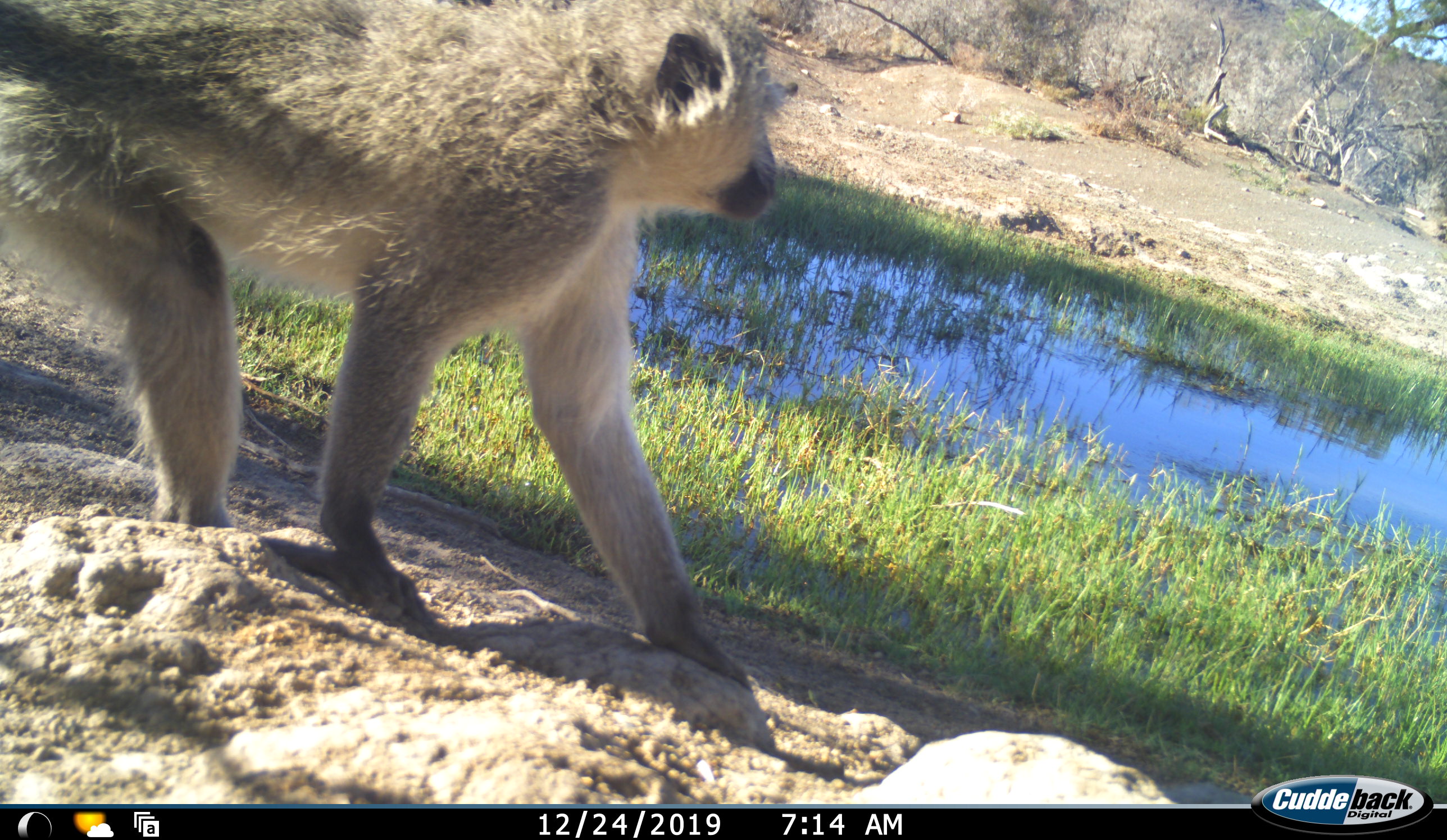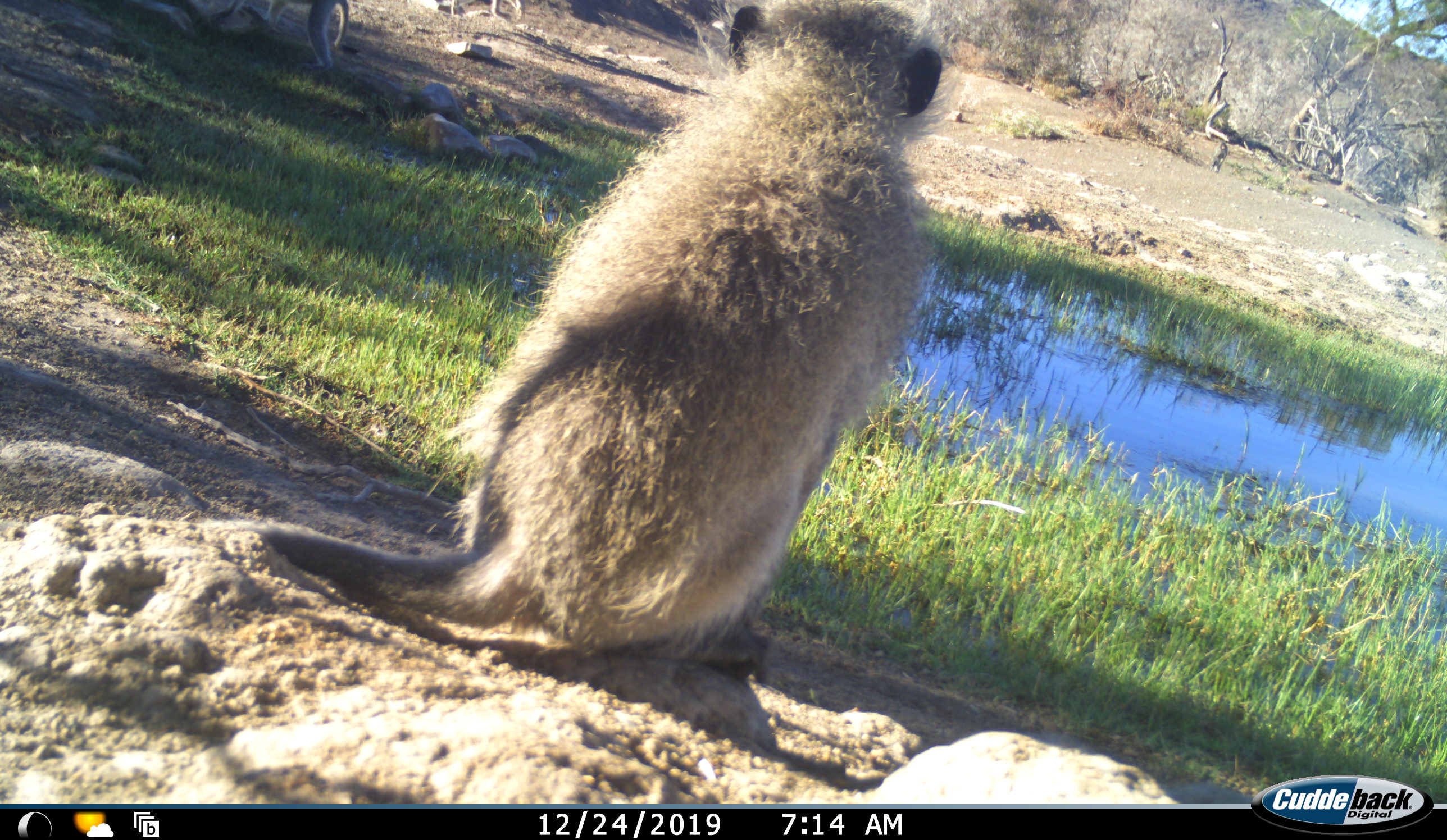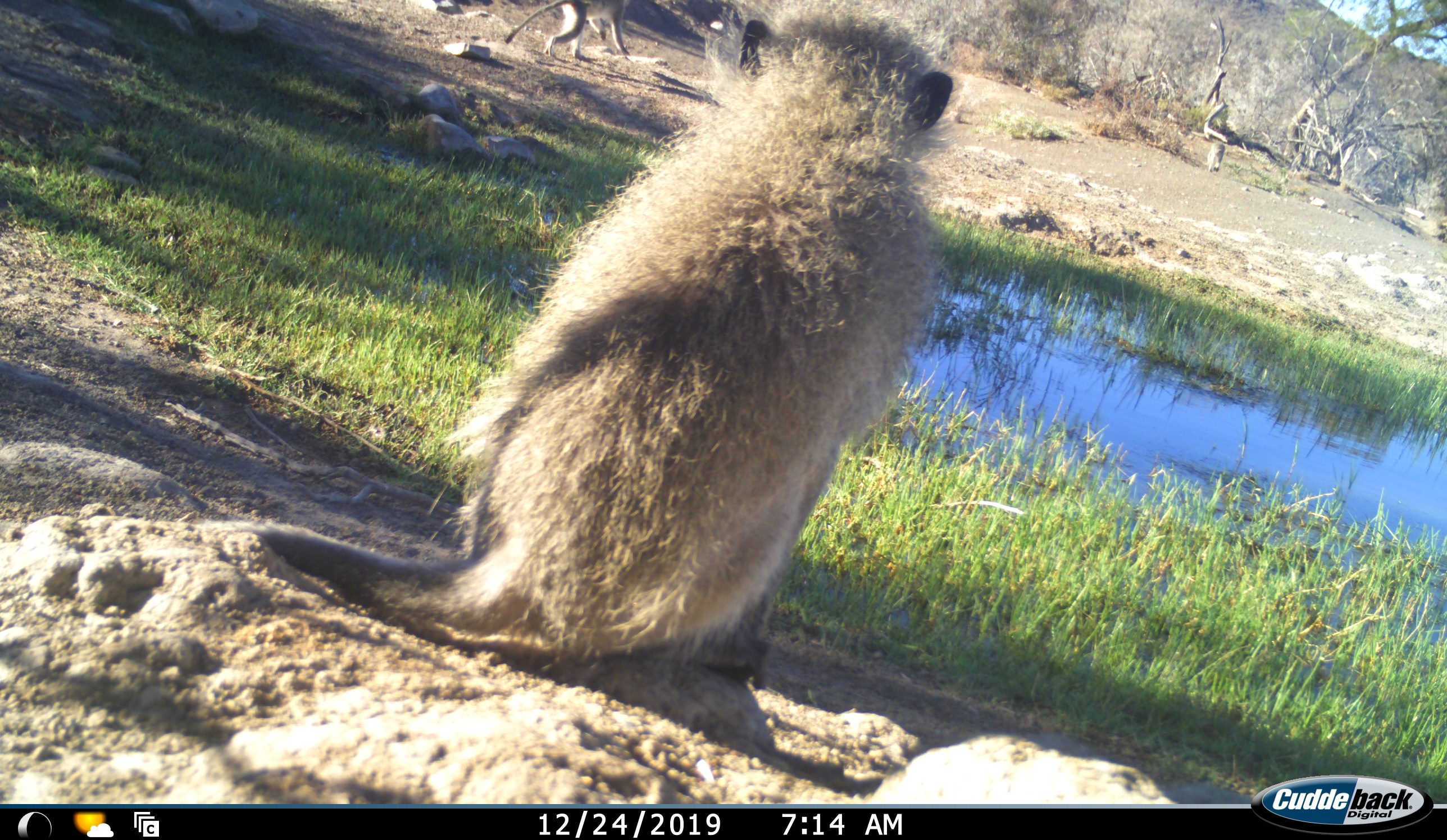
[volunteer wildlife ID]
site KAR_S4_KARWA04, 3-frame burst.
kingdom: Animalia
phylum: Chordata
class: Mammalia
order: Primates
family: Cercopithecidae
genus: Chlorocebus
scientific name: Chlorocebus pygerythrus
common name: vervet monkey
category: monkeyvervet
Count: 4.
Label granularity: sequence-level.